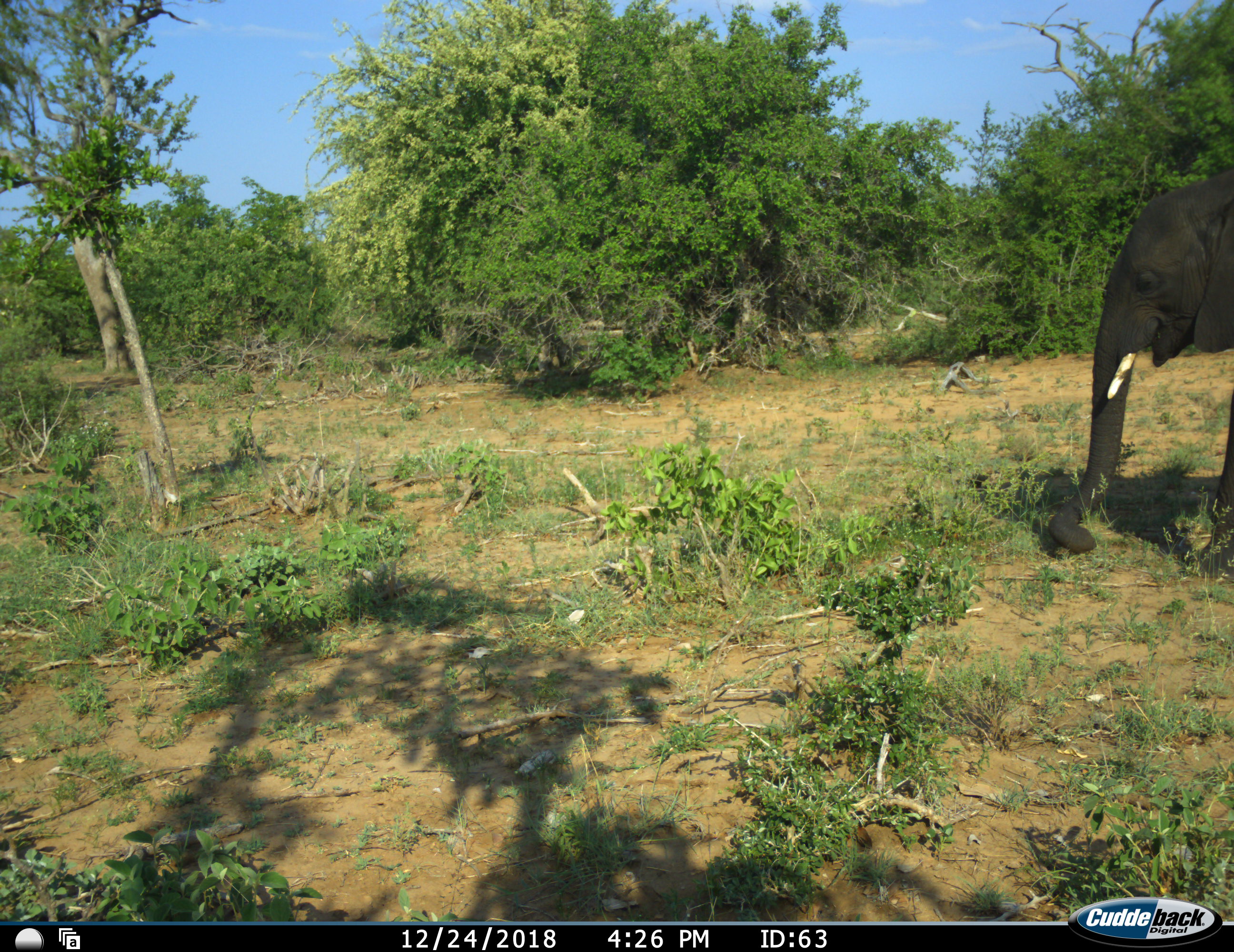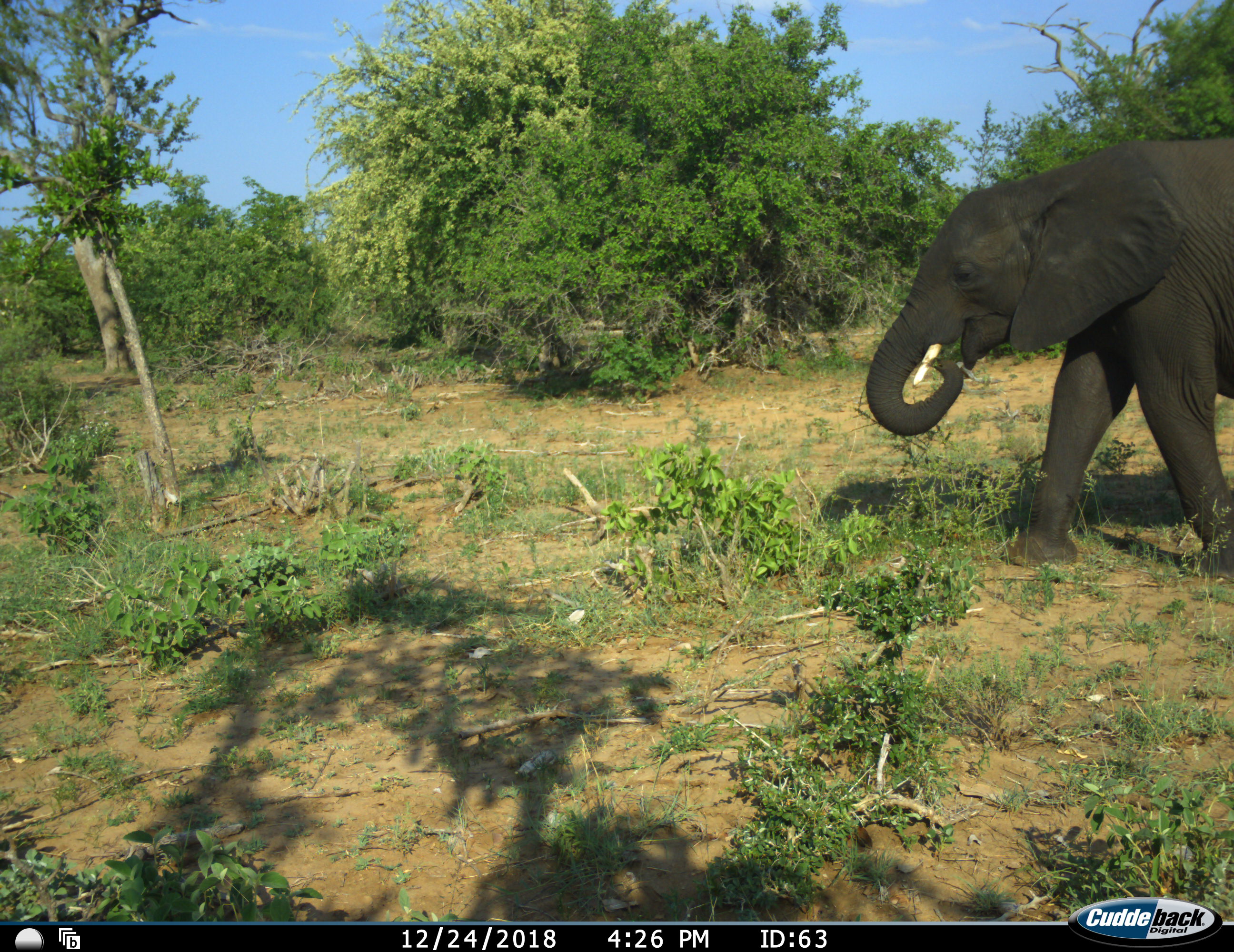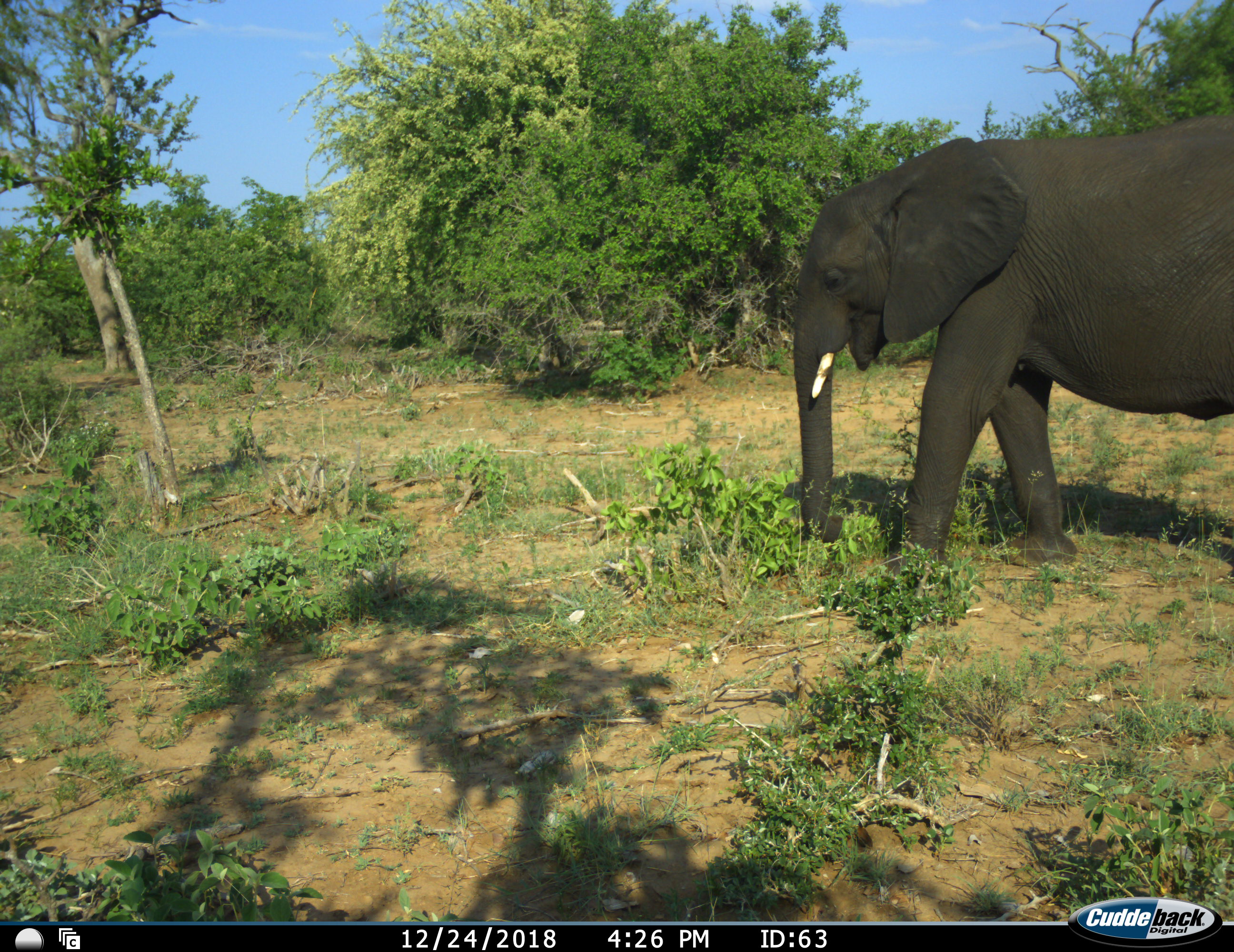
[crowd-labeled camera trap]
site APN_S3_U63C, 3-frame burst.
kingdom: Animalia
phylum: Chordata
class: Mammalia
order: Proboscidea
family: Elephantidae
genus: Loxodonta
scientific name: Loxodonta africana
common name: african bush elephant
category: elephant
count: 1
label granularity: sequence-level